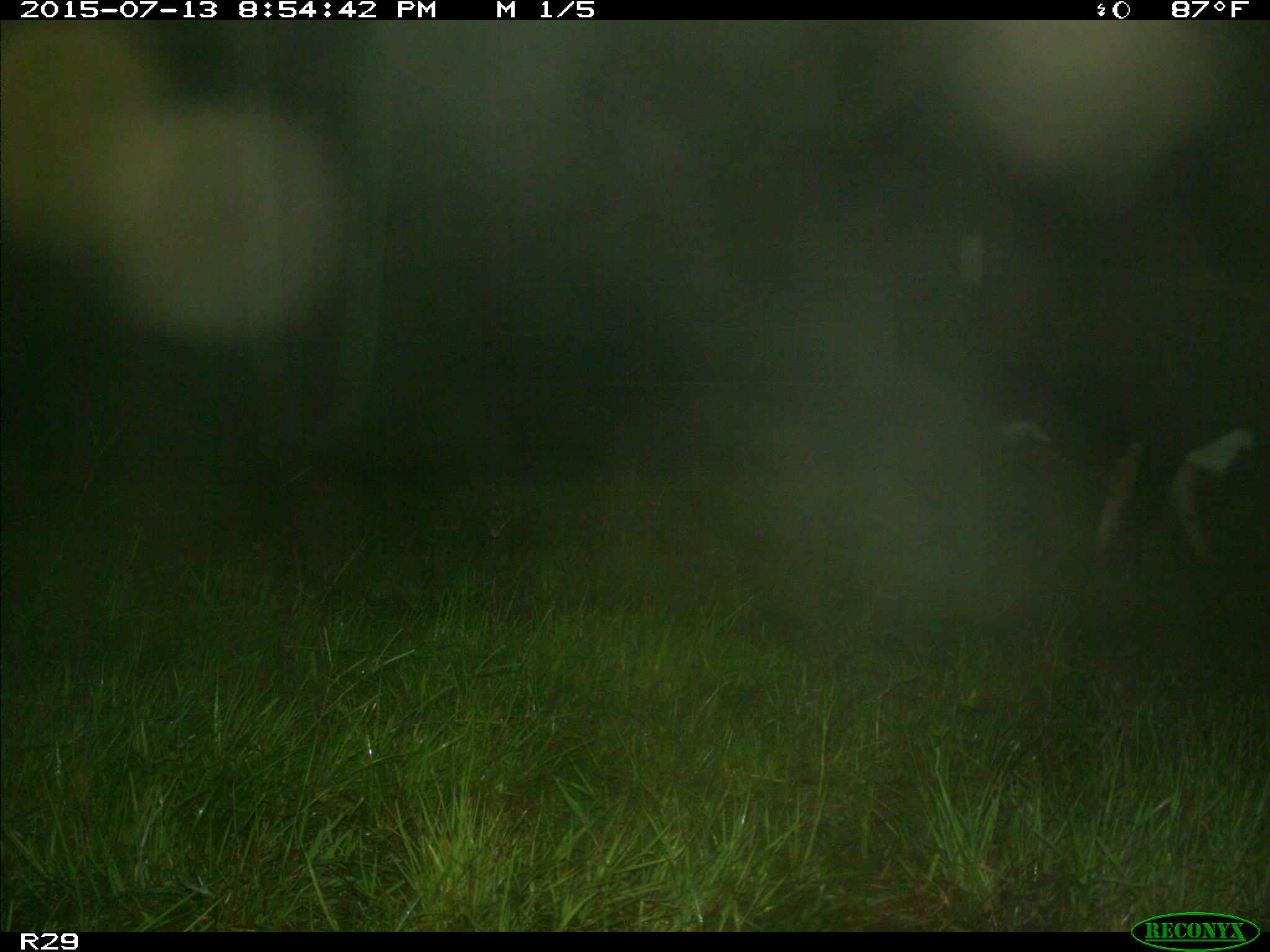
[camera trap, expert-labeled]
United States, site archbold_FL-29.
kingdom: Animalia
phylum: Chordata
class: Mammalia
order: Artiodactyla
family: Bovidae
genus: Bos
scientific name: Bos taurus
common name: domestic cow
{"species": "Bos taurus (domestic cow)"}